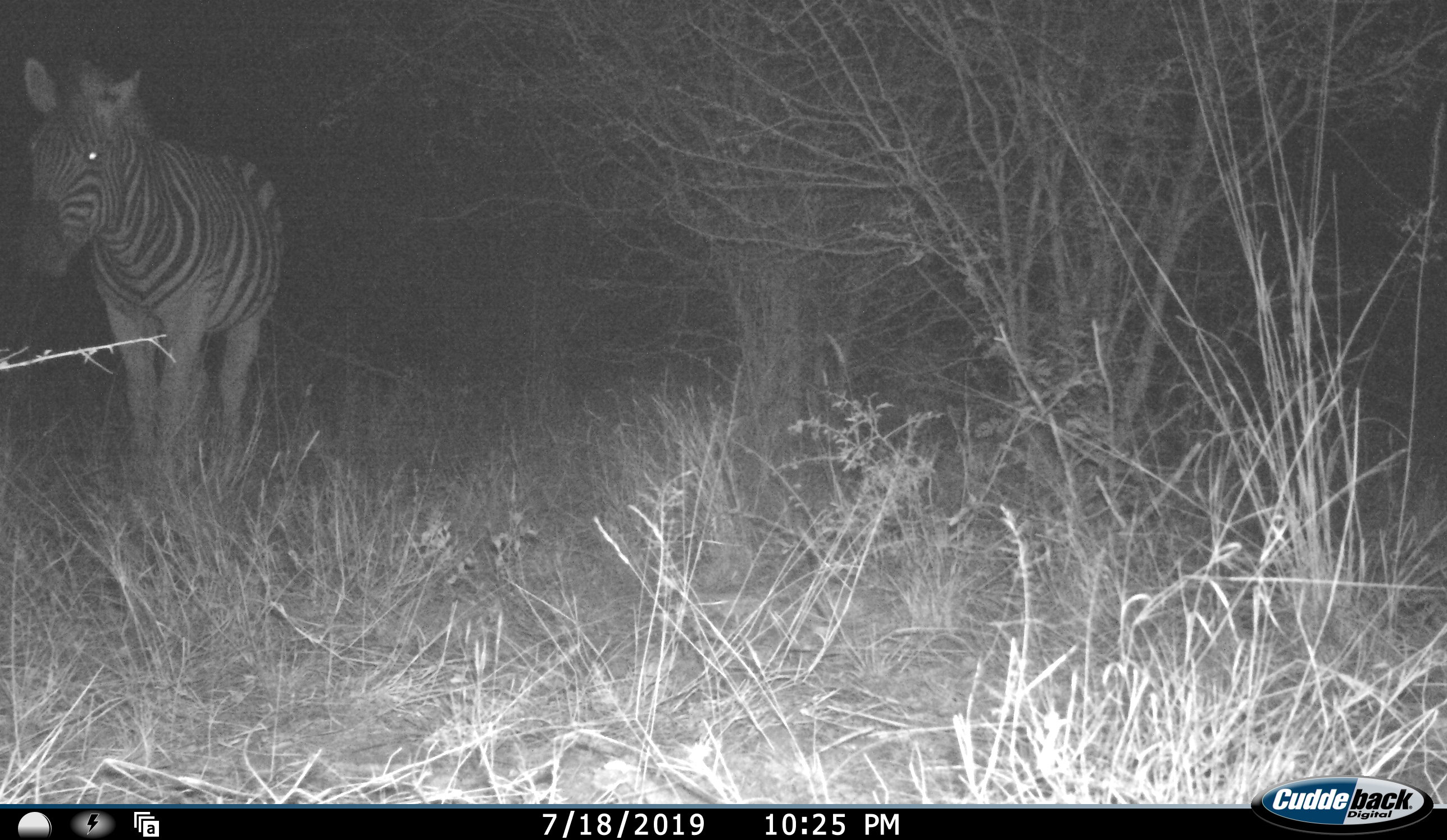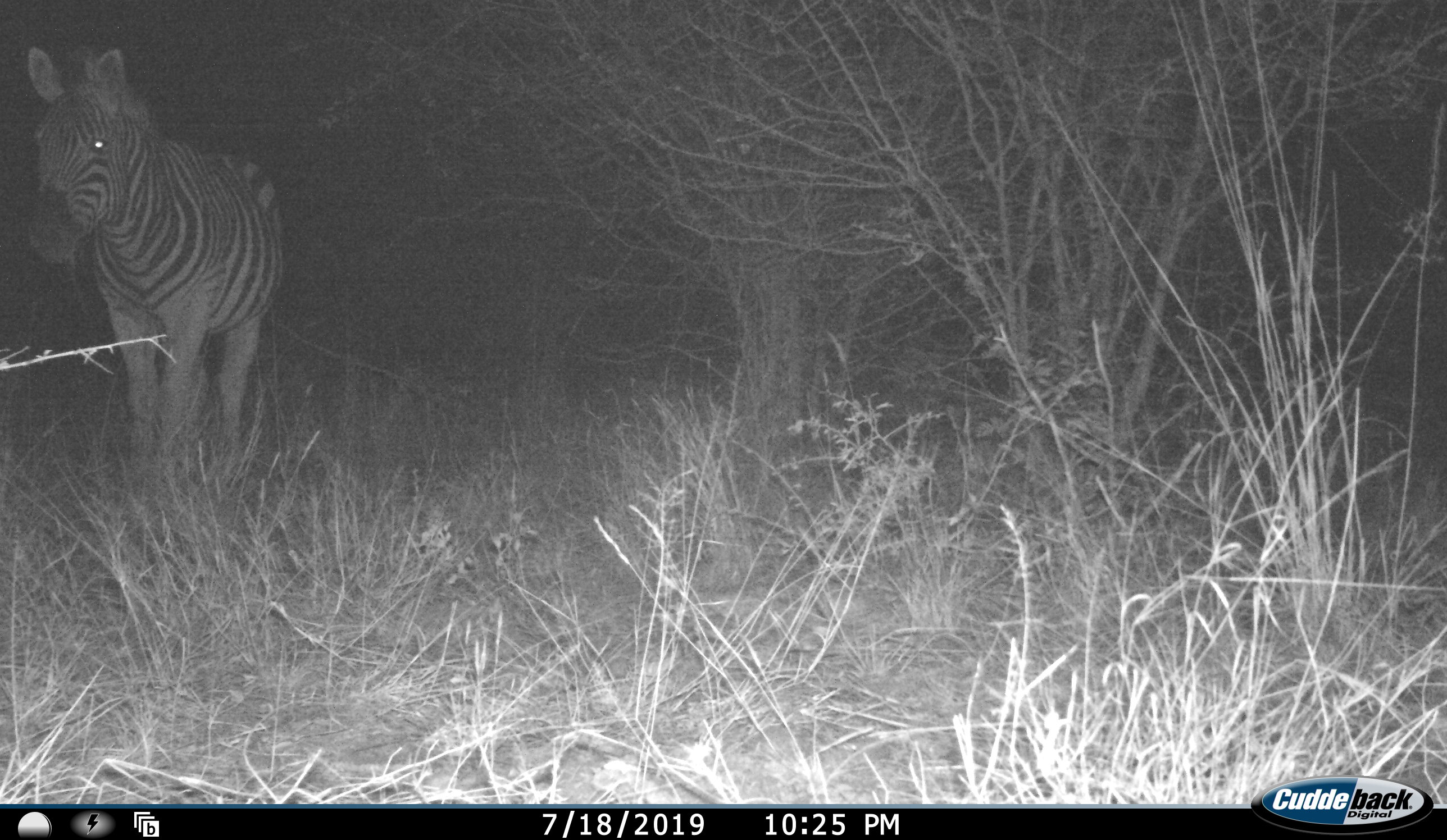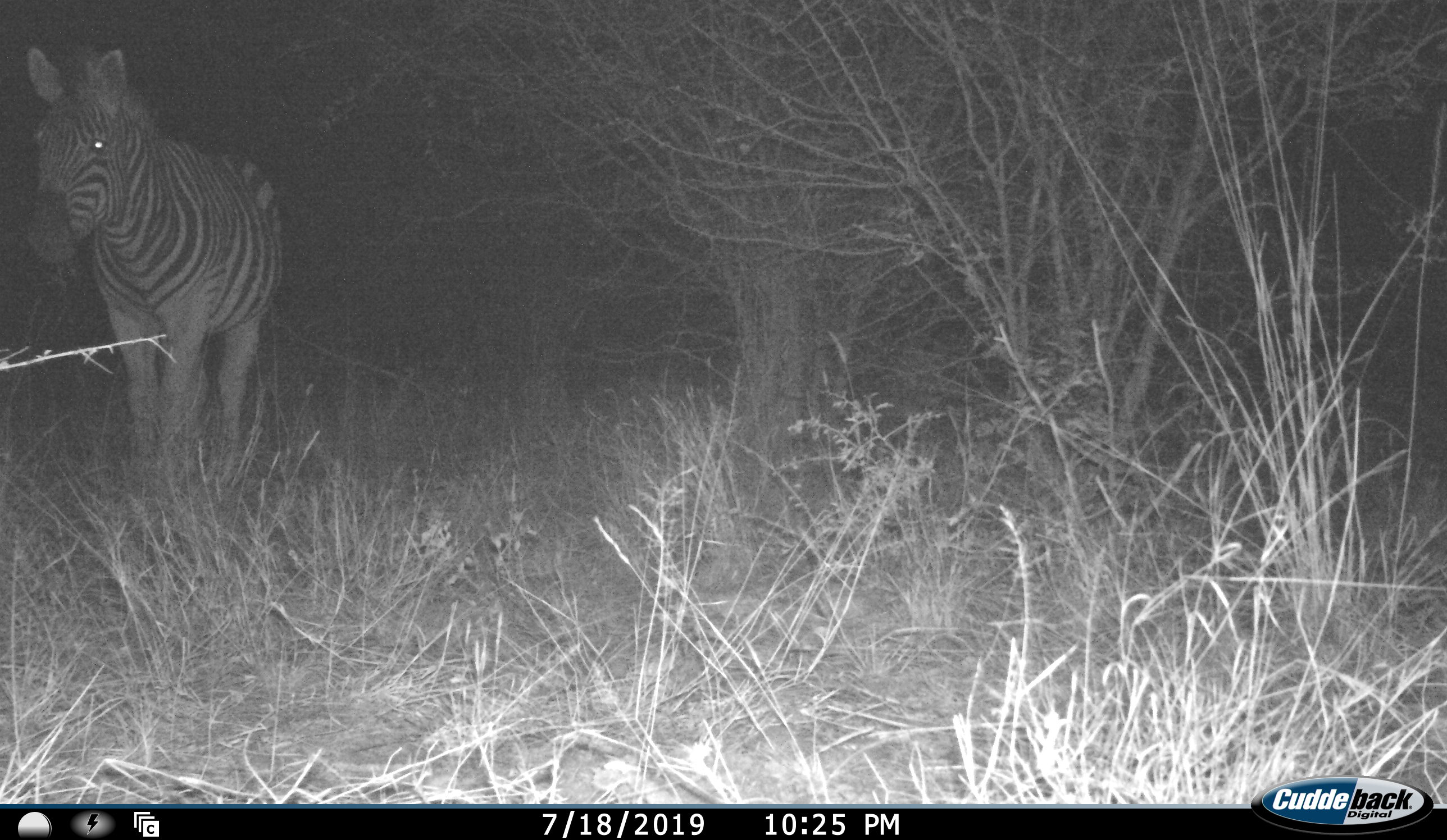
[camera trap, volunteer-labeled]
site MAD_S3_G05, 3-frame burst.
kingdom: Animalia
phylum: Chordata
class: Mammalia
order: Perissodactyla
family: Equidae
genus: Equus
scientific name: Equus quagga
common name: plains zebra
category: zebraplains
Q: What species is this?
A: Zebraplains (plains zebra) (Equus quagga).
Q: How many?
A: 1.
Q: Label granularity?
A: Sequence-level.